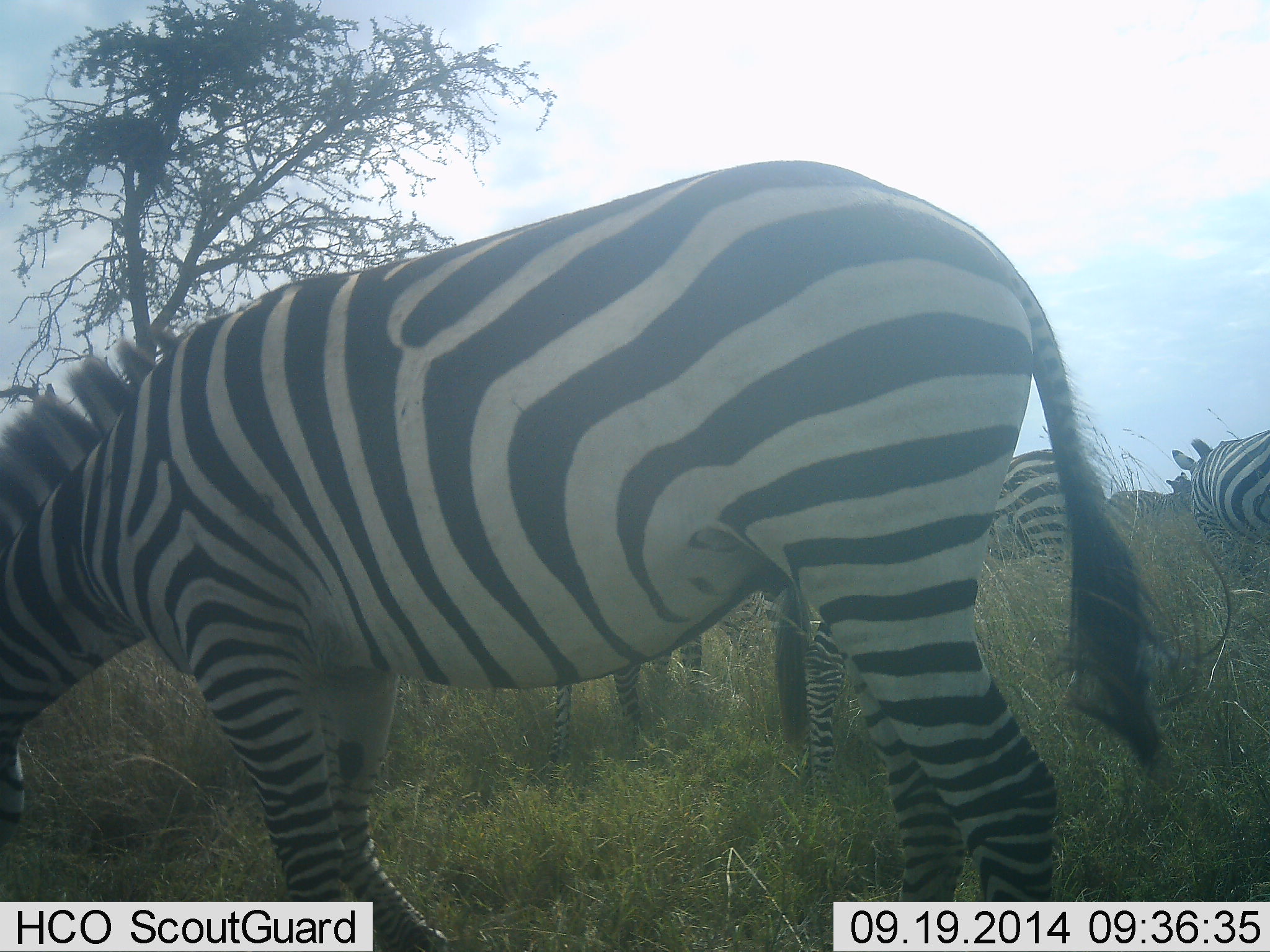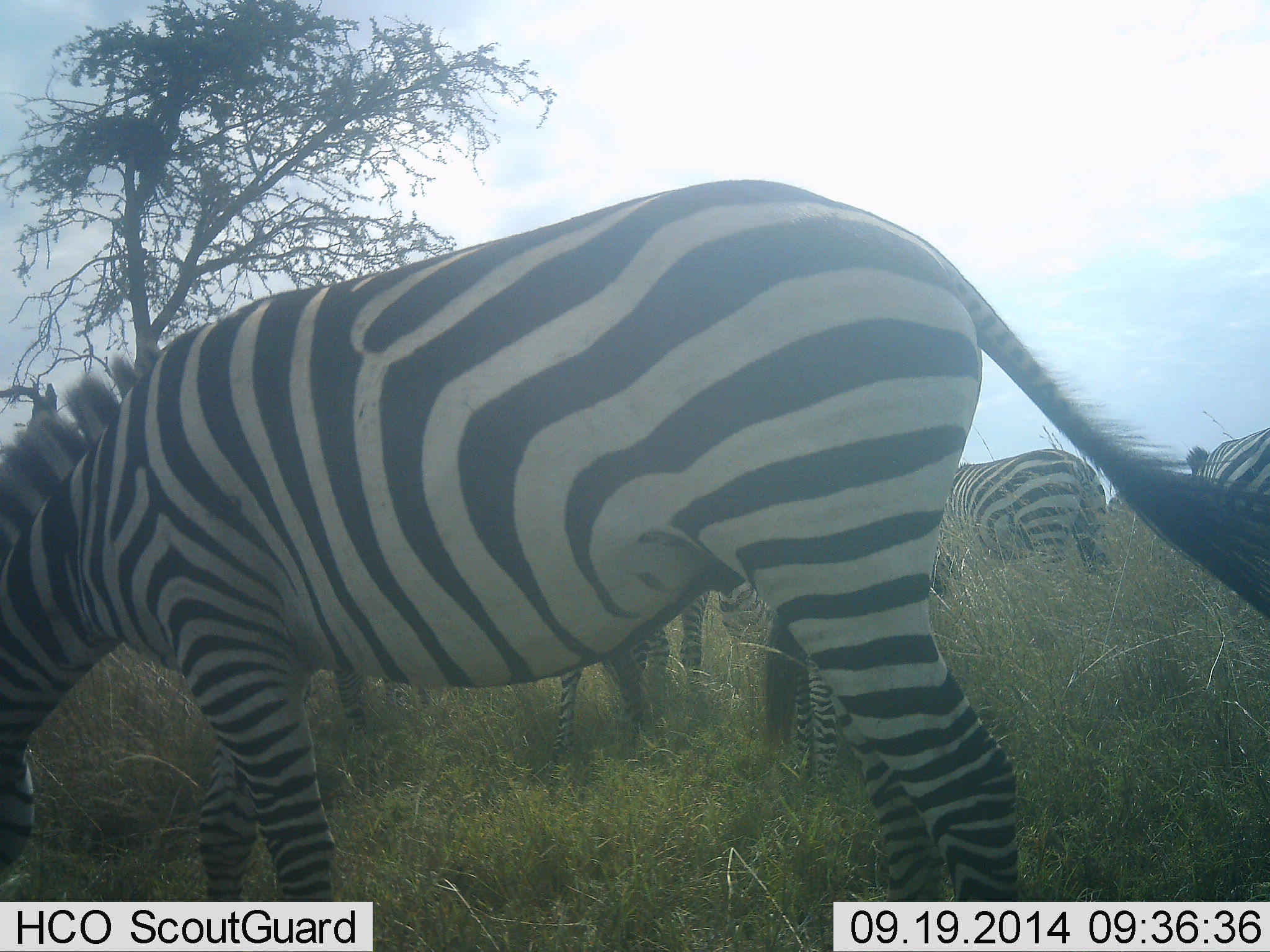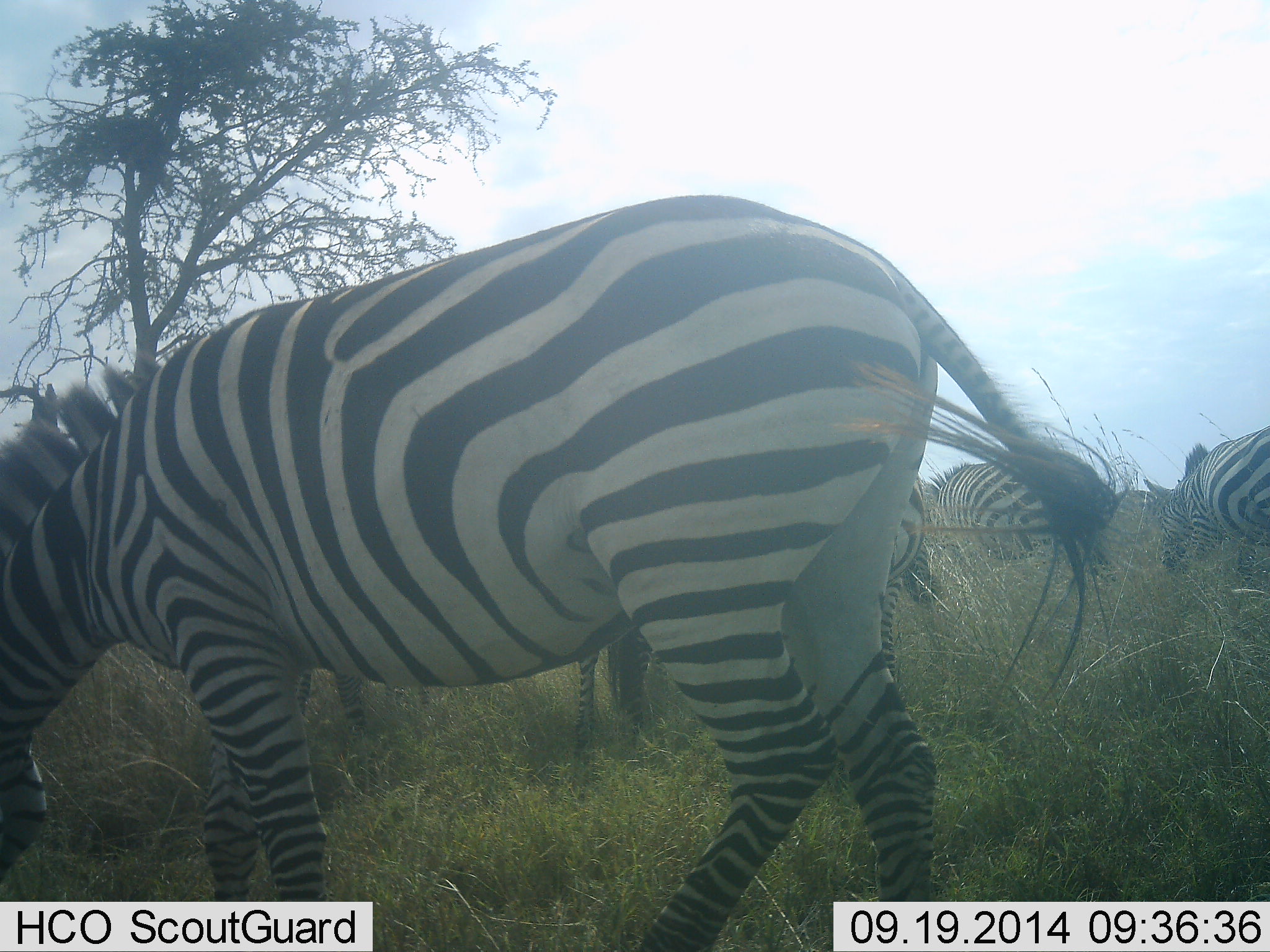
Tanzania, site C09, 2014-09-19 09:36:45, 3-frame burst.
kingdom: Animalia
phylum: Chordata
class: Mammalia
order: Perissodactyla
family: Equidae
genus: Equus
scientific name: Equus quagga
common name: plains zebra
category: zebra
Zebra (plains zebra) (Equus quagga), count 5. Behavior (volunteer vote fractions): standing 50%, resting 0%, moving 20%, interacting 0%. Young present (vote fraction): 0%. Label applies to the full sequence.